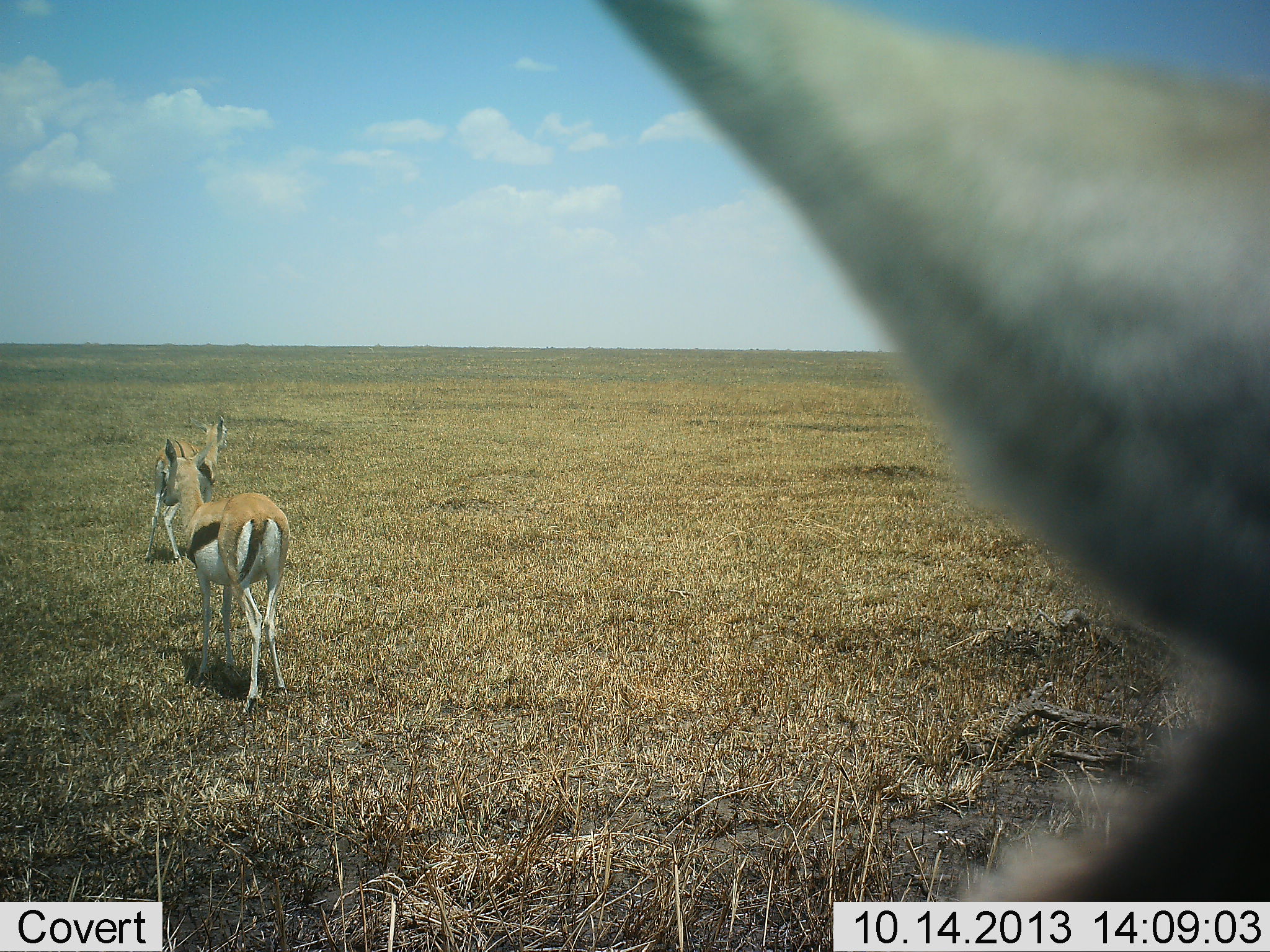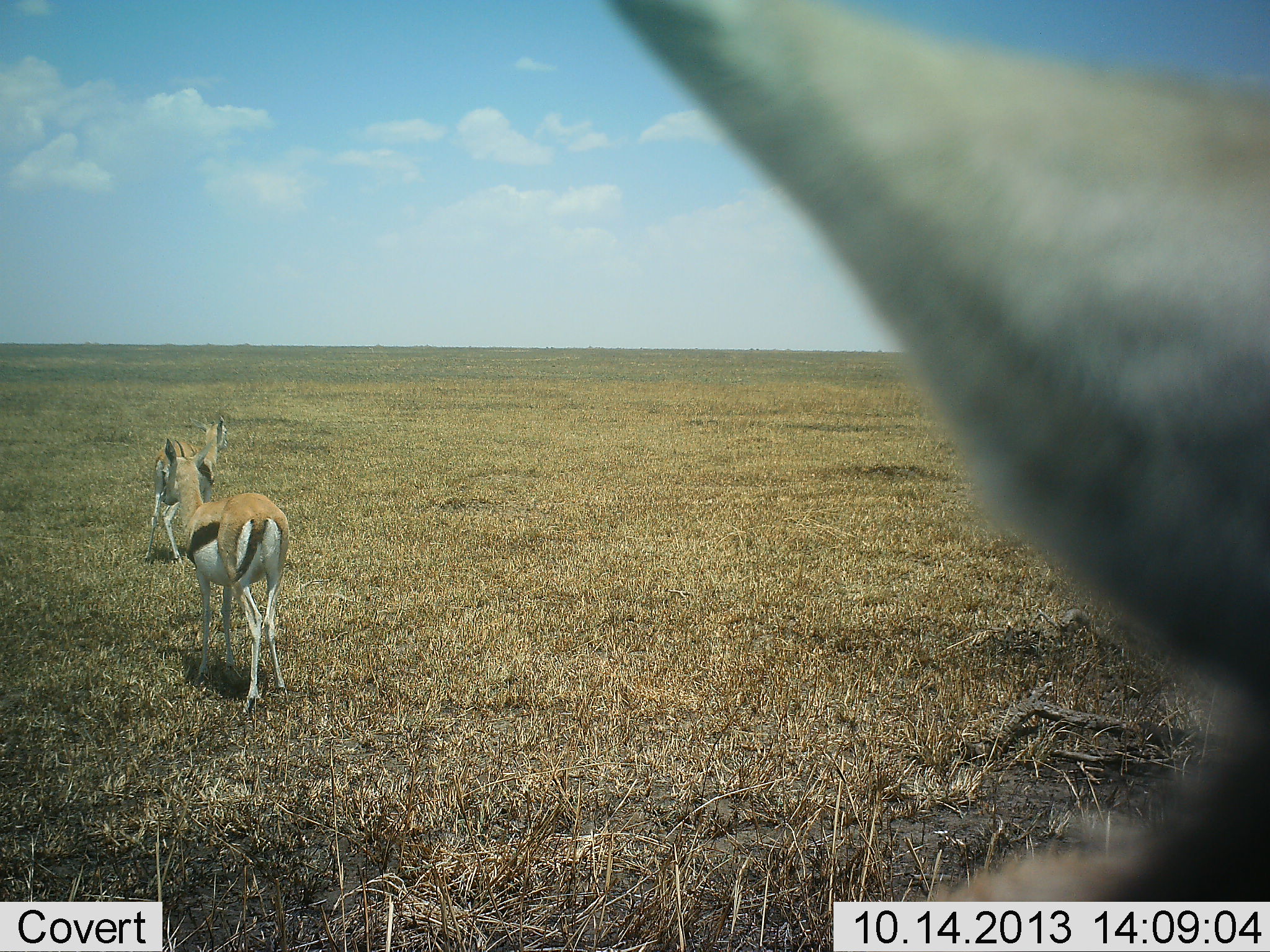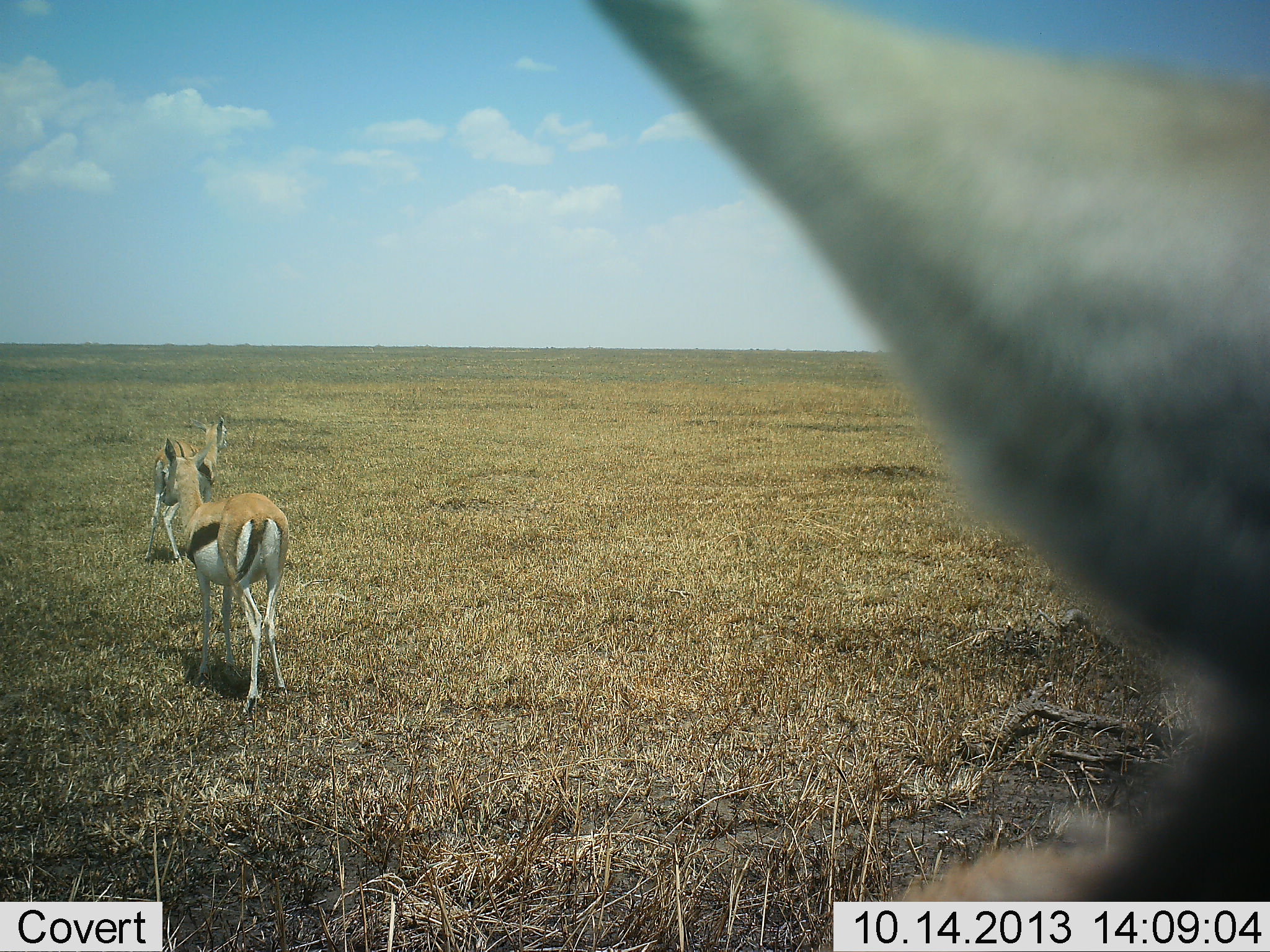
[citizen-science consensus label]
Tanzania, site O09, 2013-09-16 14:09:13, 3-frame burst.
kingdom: Animalia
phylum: Chordata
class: Mammalia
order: Artiodactyla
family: Bovidae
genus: Eudorcas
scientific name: Eudorcas thomsonii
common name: thomson's gazelle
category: gazellethomsons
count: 3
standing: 80%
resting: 0%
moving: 20%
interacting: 0%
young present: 8%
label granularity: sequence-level